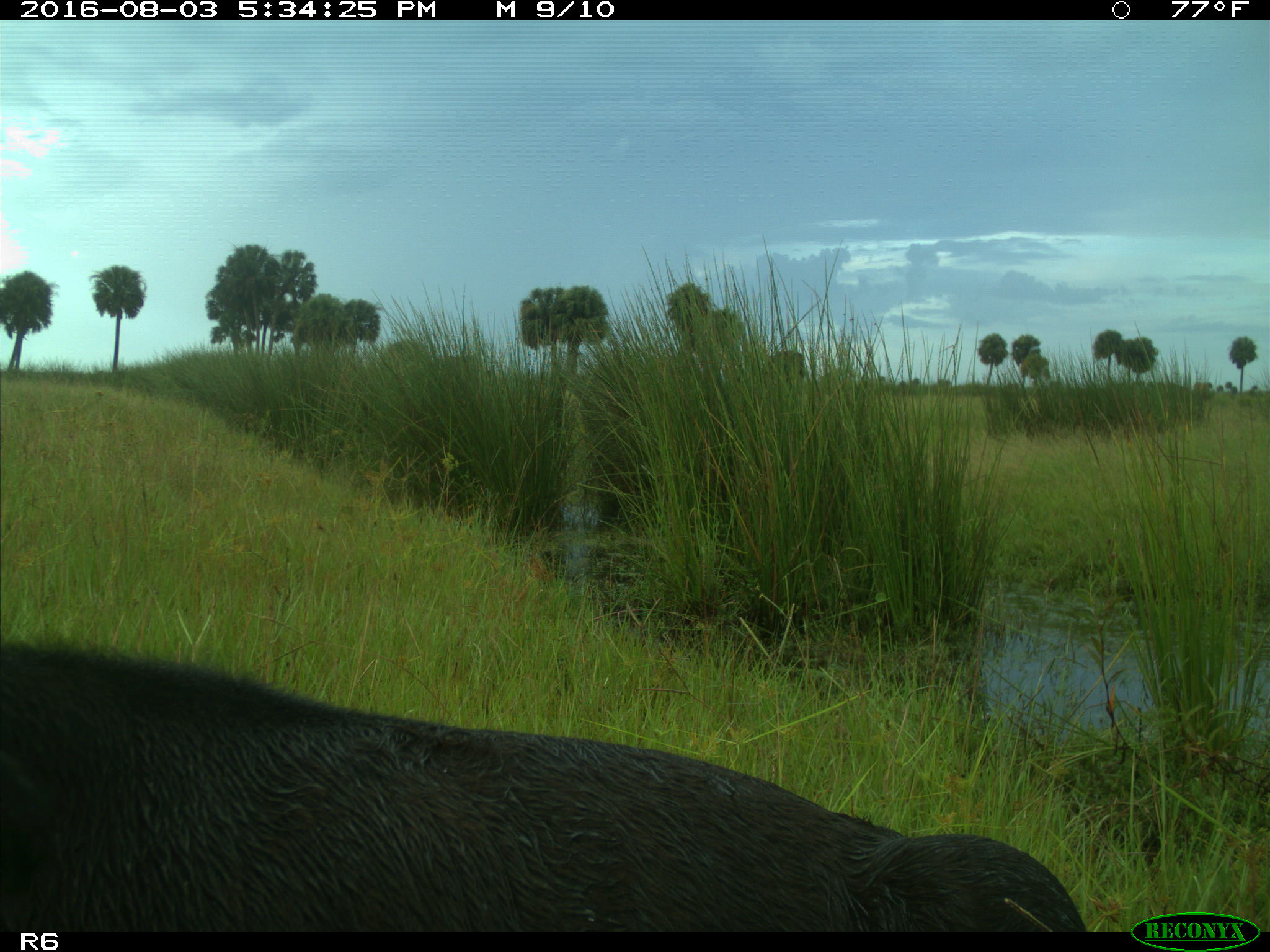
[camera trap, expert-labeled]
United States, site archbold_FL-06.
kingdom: Animalia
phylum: Chordata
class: Mammalia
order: Artiodactyla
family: Bovidae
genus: Bos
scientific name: Bos taurus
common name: domestic cow